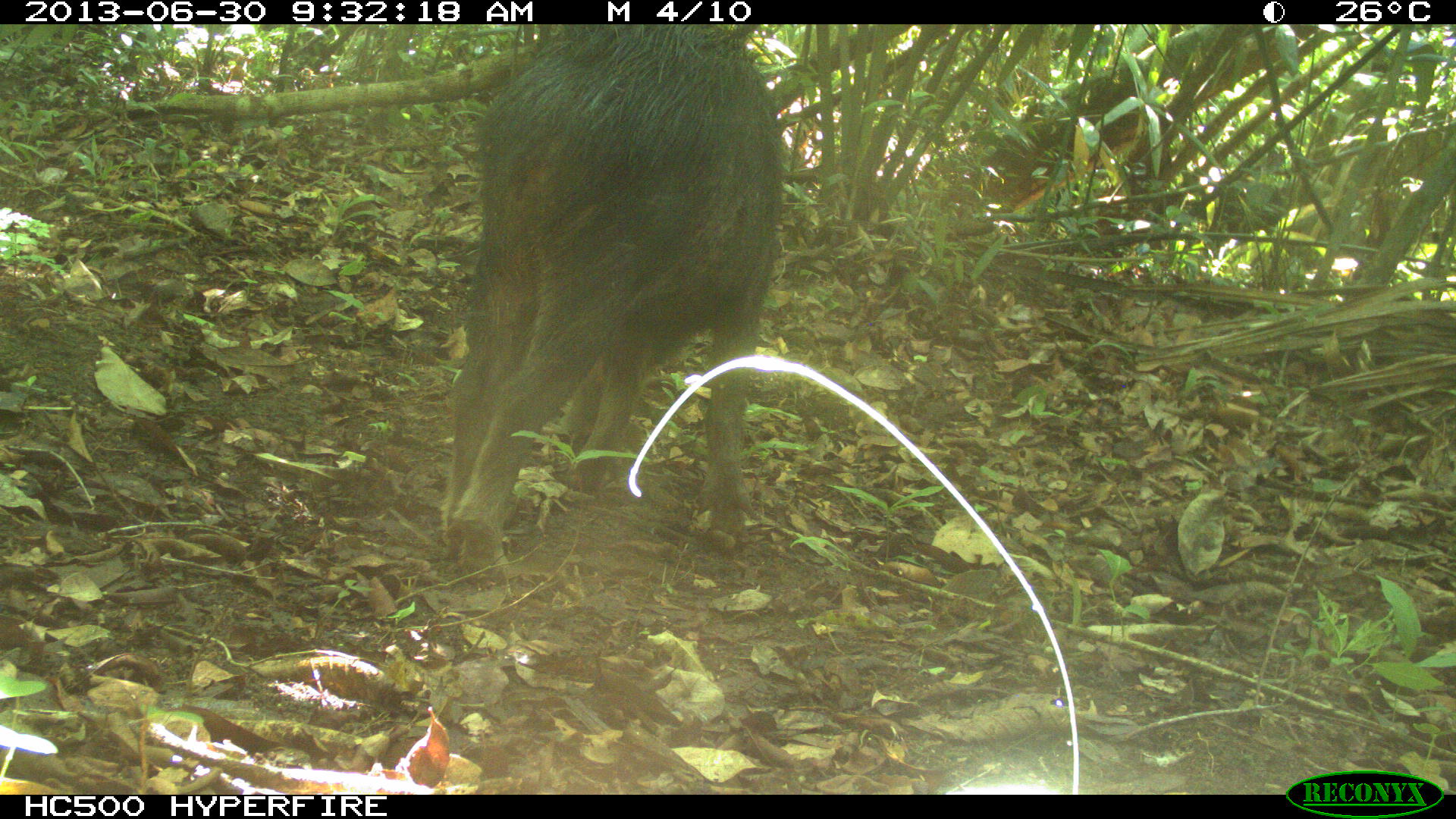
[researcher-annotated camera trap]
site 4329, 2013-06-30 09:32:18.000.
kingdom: Animalia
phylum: Chordata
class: Mammalia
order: Artiodactyla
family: Tayassuidae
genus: Tayassu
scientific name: Tayassu pecari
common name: white-lipped peccary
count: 3